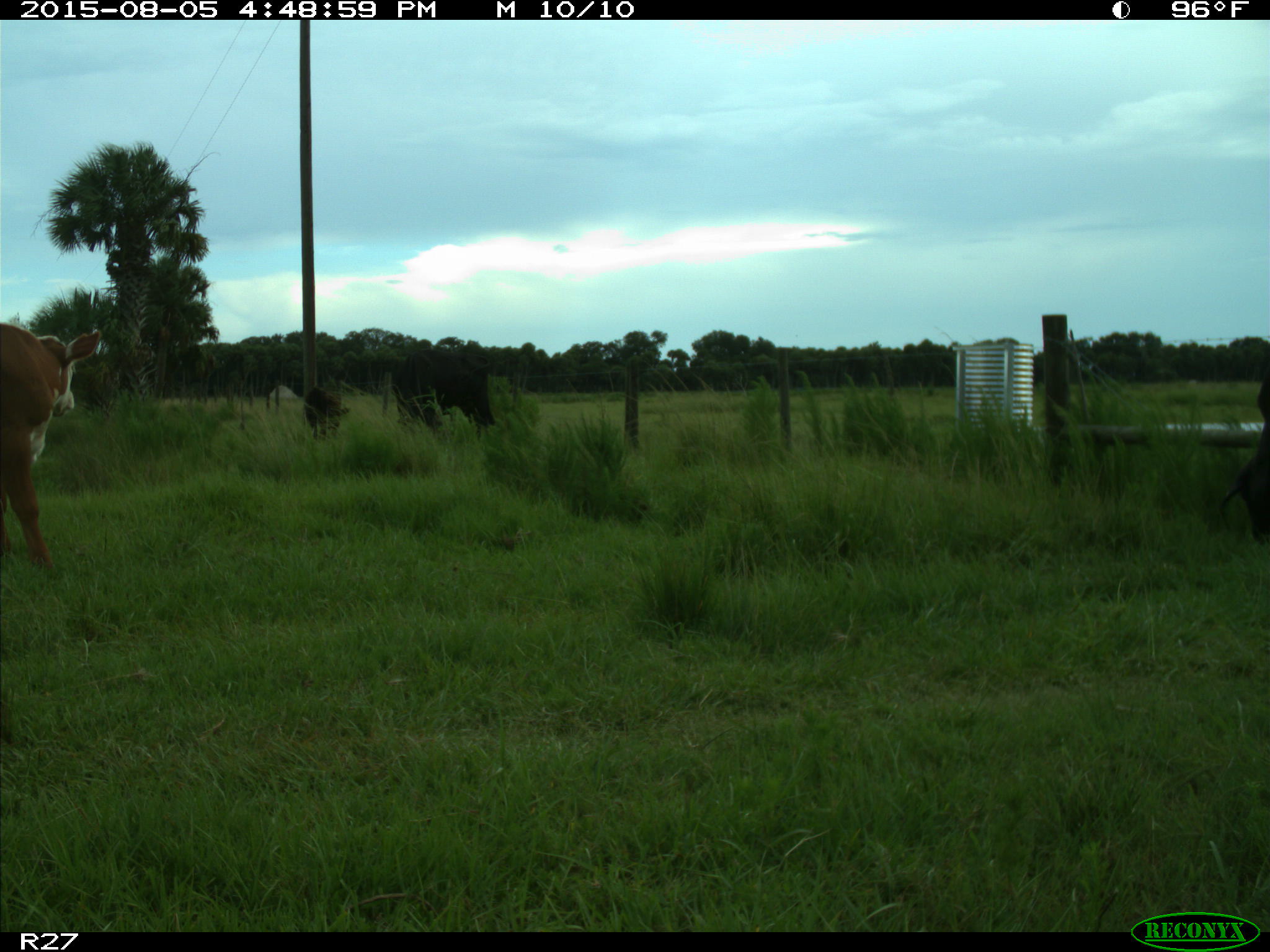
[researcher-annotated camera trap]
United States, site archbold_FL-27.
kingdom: Animalia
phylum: Chordata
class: Mammalia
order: Artiodactyla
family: Bovidae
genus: Bos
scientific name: Bos taurus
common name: domestic cow